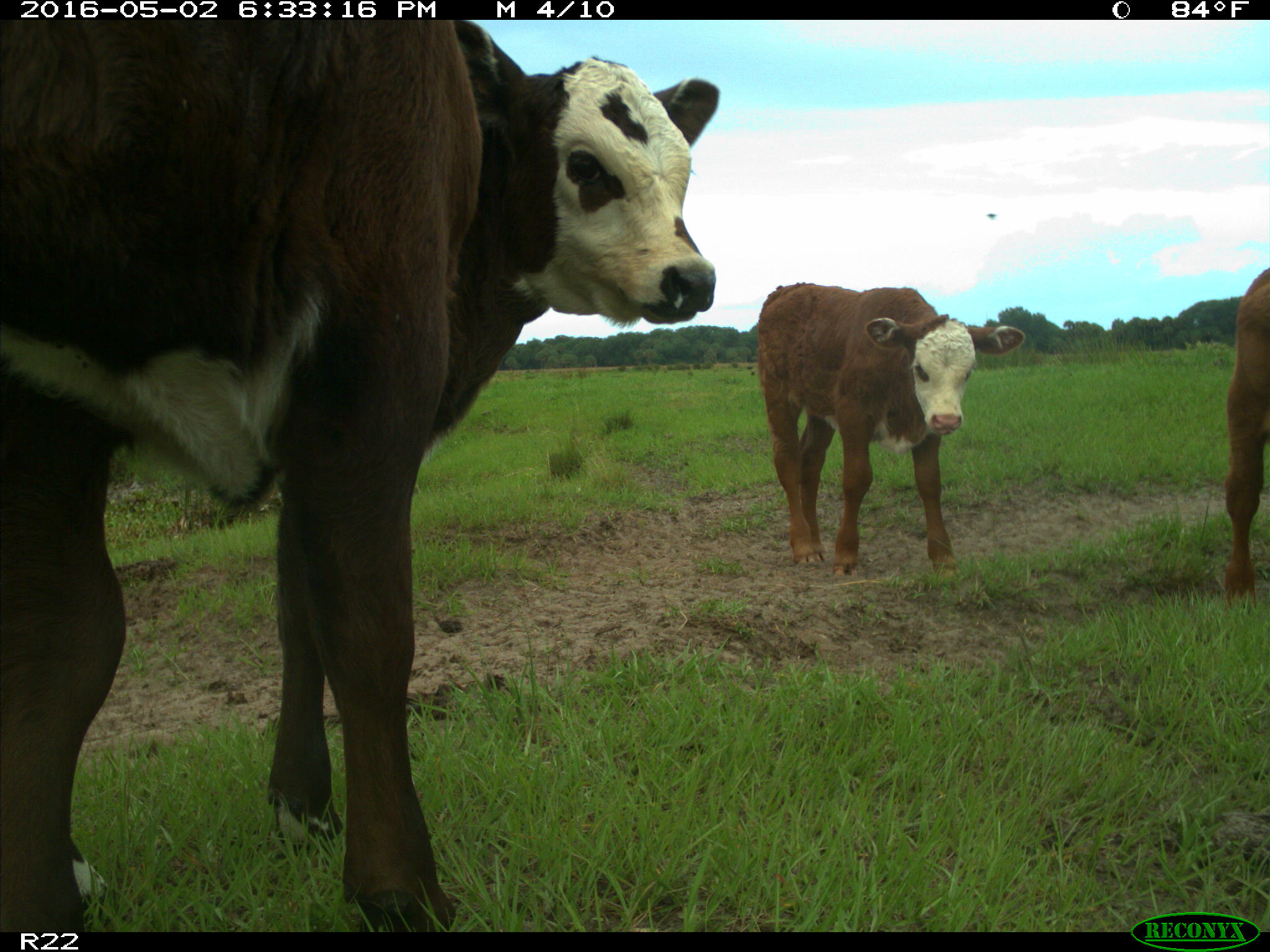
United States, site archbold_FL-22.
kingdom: Animalia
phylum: Chordata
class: Mammalia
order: Artiodactyla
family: Bovidae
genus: Bos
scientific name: Bos taurus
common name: domestic cow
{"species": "Bos taurus (domestic cow)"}